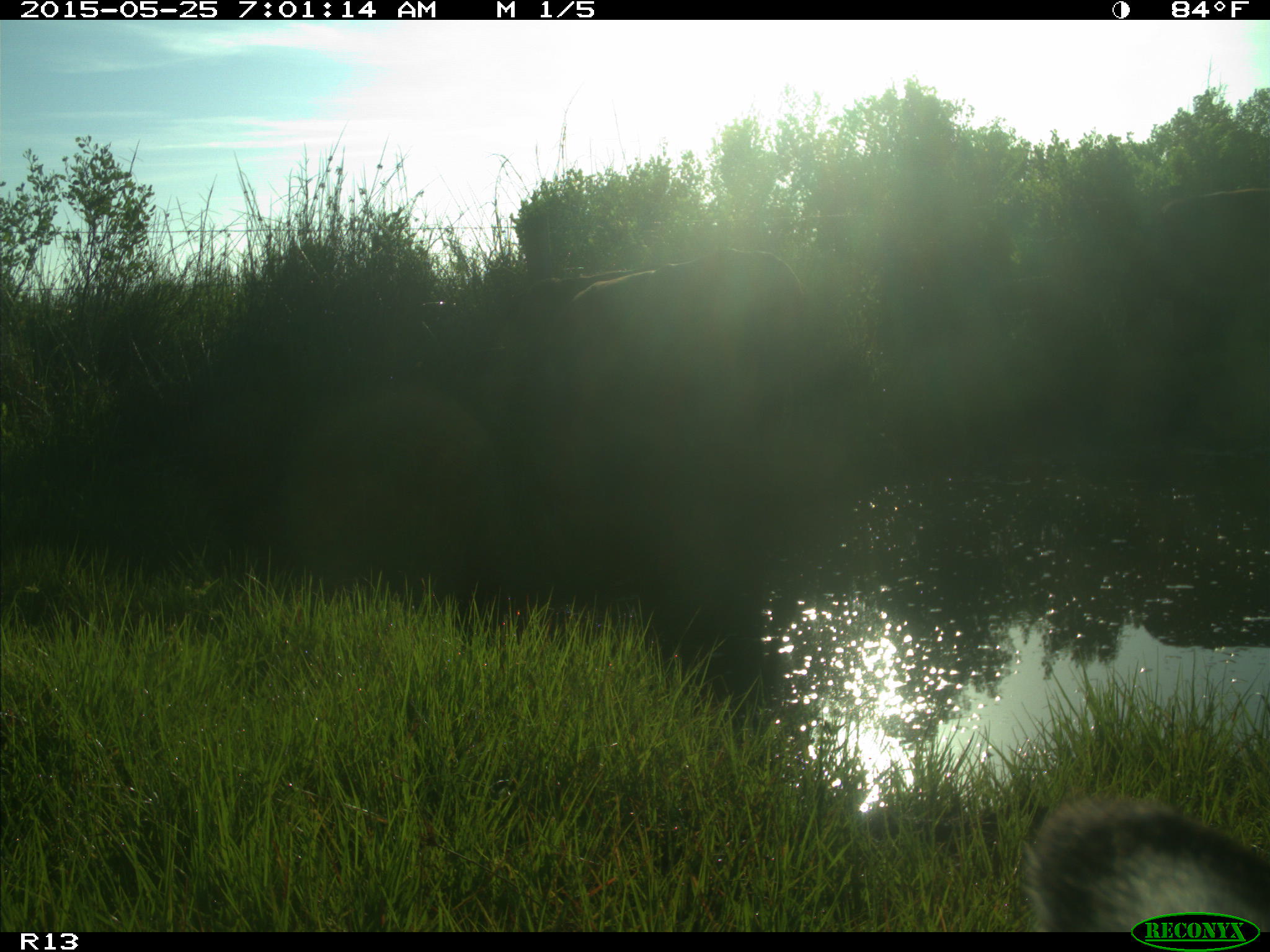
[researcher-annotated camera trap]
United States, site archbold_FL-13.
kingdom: Animalia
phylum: Chordata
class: Mammalia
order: Artiodactyla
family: Bovidae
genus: Bos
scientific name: Bos taurus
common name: domestic cow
Bos taurus (domestic cow).